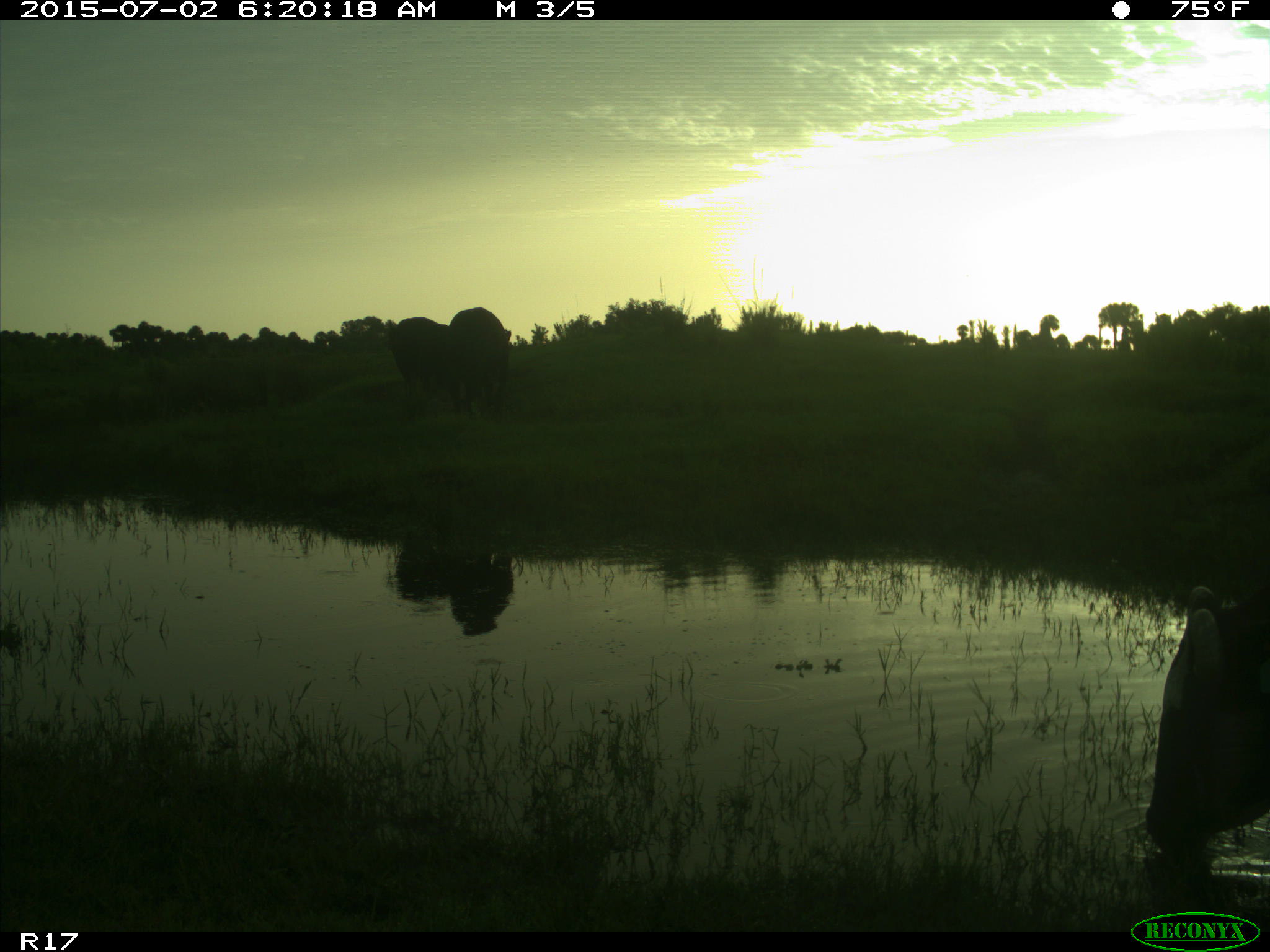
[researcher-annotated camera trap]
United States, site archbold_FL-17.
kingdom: Animalia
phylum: Chordata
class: Mammalia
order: Artiodactyla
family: Bovidae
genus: Bos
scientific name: Bos taurus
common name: domestic cow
Bos taurus (domestic cow).